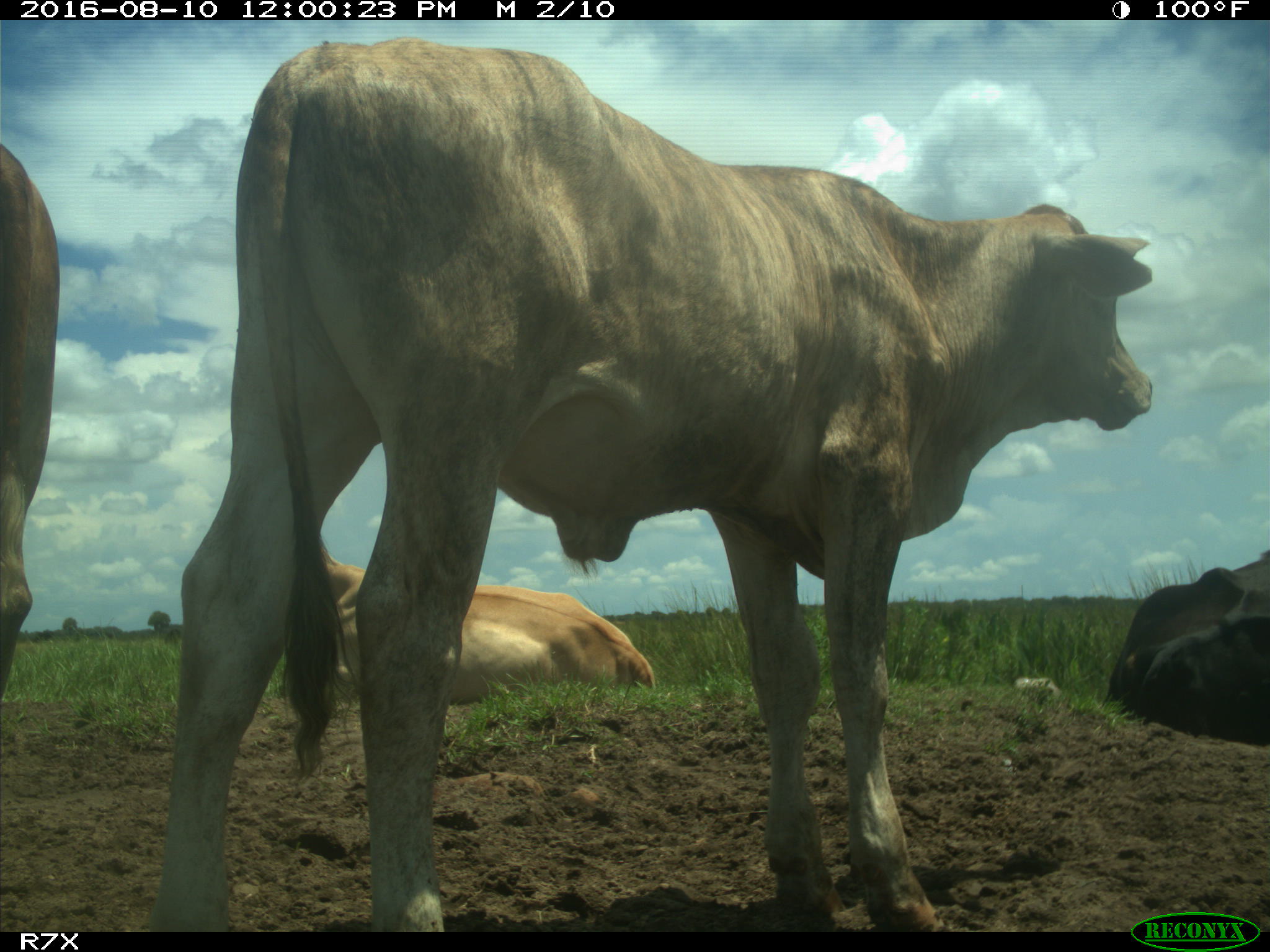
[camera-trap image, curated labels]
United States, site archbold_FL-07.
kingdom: Animalia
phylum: Chordata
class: Mammalia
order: Artiodactyla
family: Bovidae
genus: Bos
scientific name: Bos taurus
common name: domestic cow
Bos taurus (domestic cow).